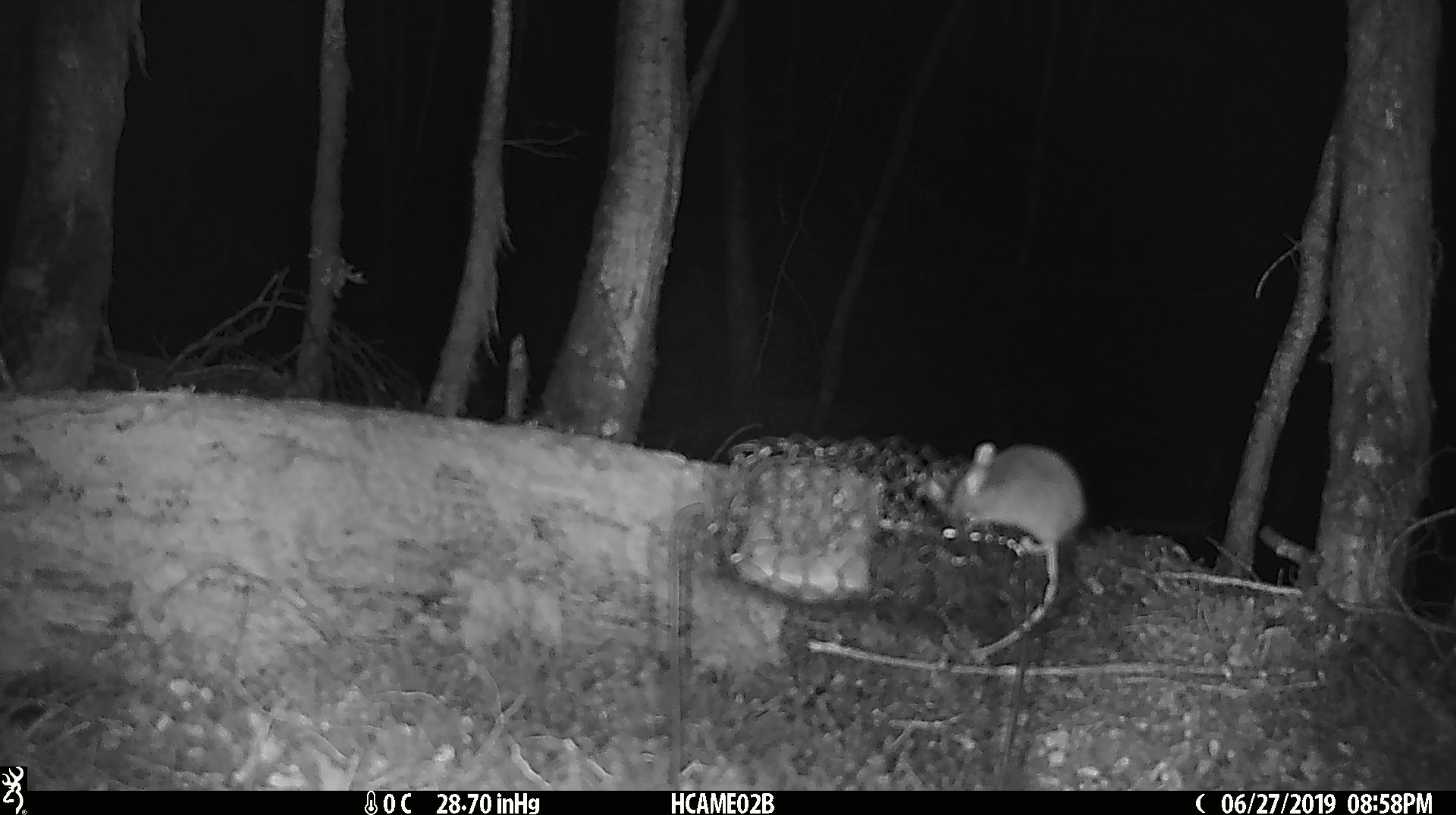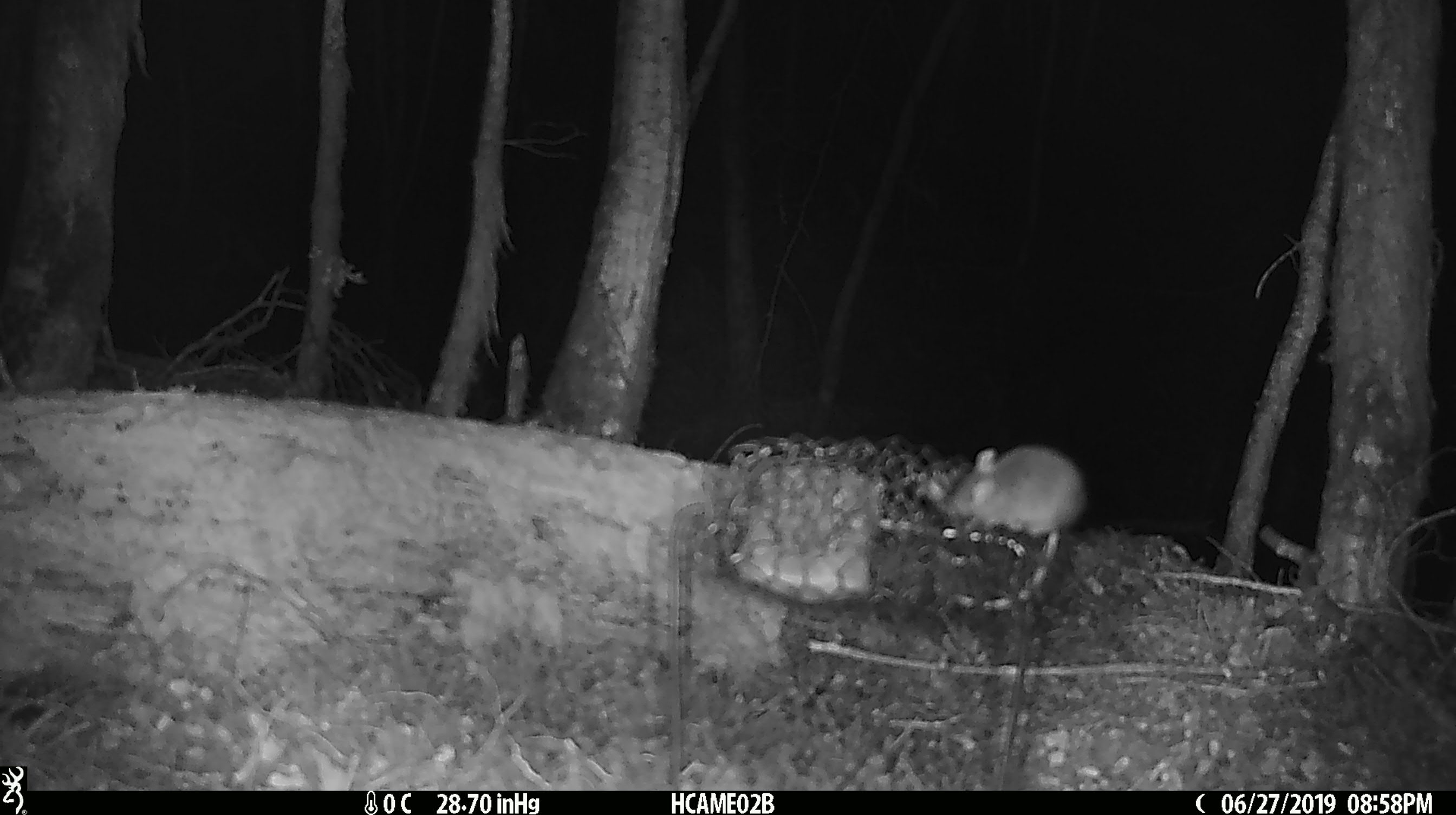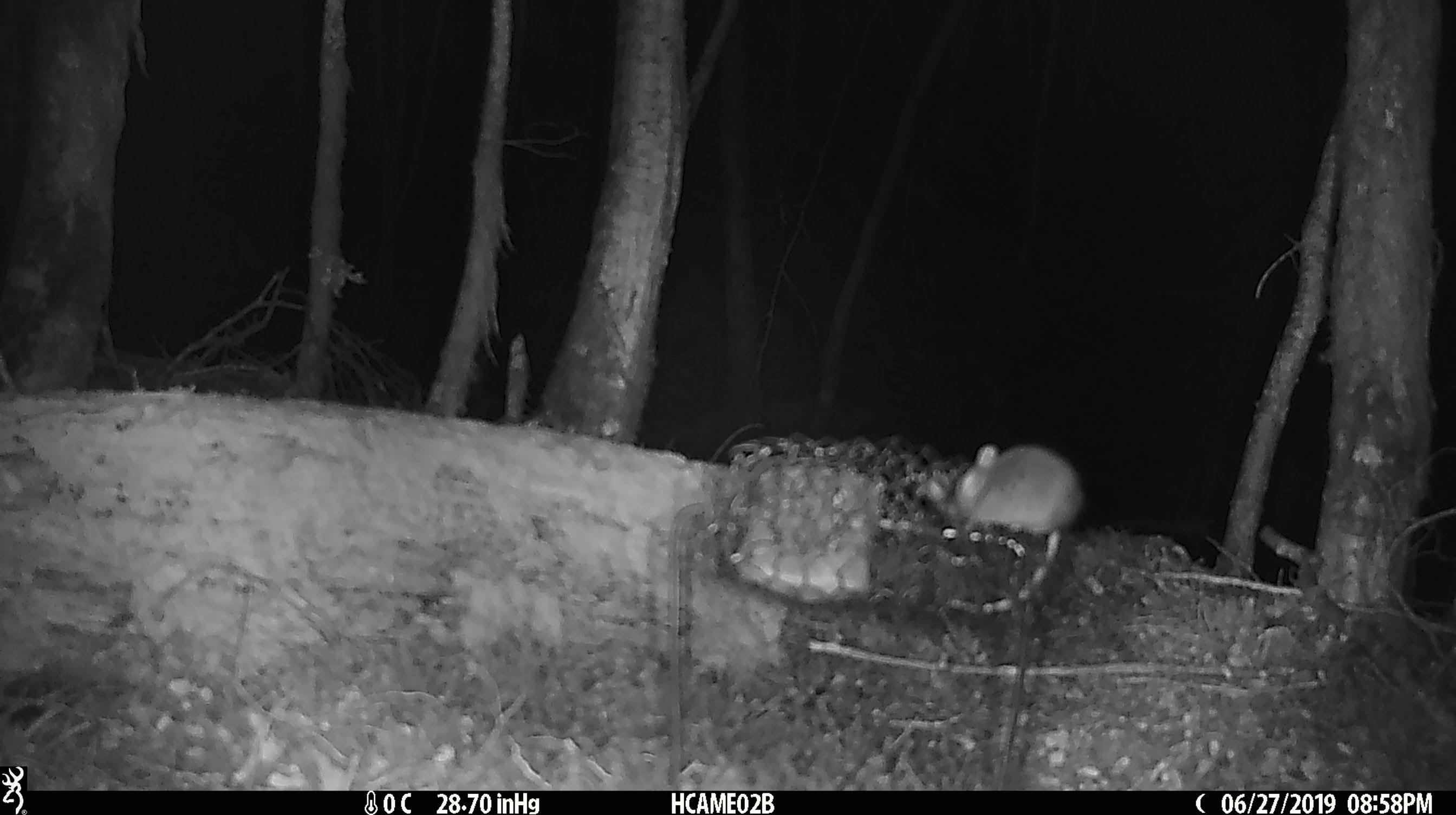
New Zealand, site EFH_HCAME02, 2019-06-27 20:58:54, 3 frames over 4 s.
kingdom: Animalia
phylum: Chordata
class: Mammalia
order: Rodentia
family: Muridae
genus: Mus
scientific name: Mus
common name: mouse